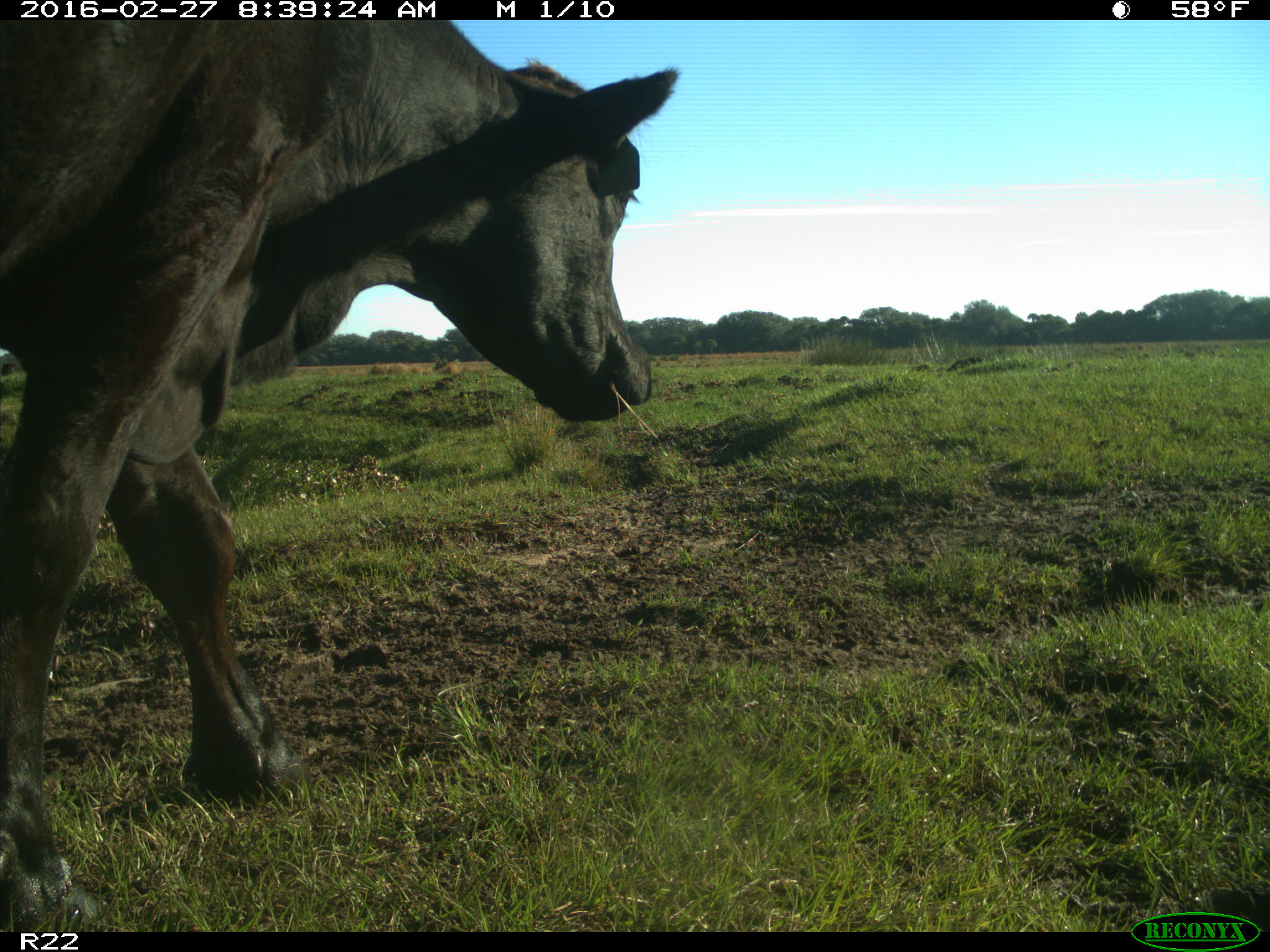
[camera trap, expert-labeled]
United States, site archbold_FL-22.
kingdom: Animalia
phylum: Chordata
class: Mammalia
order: Artiodactyla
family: Bovidae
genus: Bos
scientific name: Bos taurus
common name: domestic cow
Bos taurus (domestic cow).